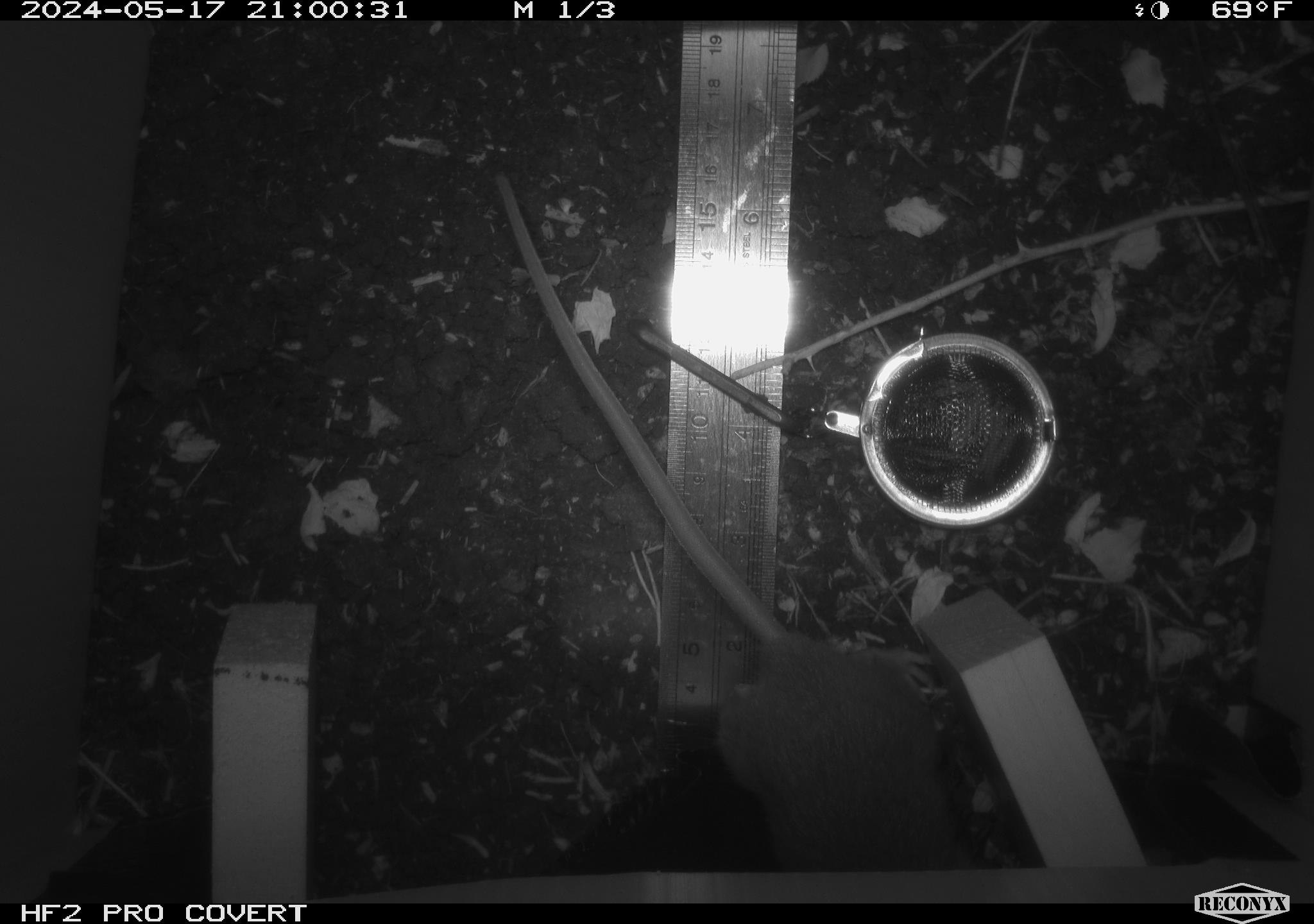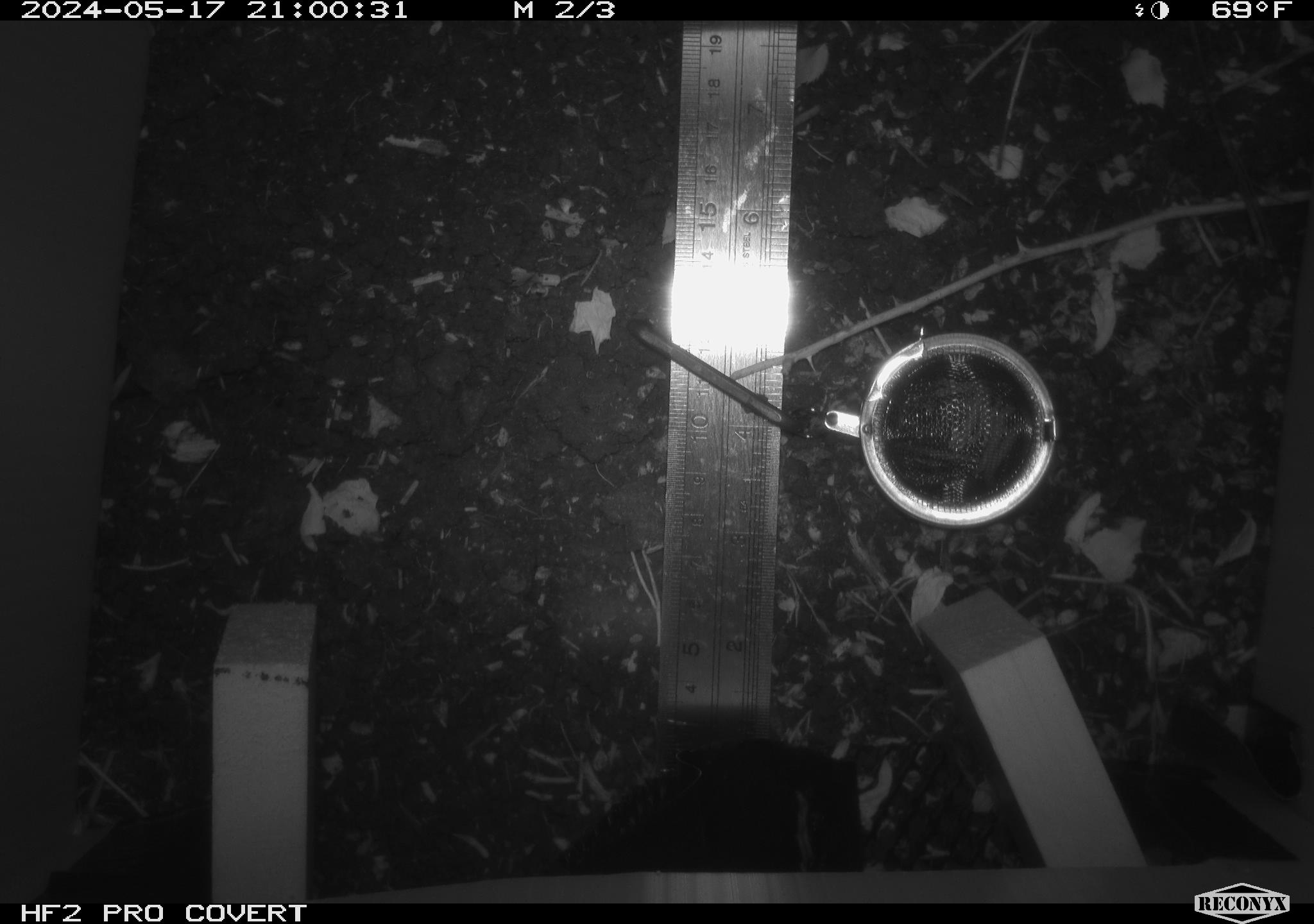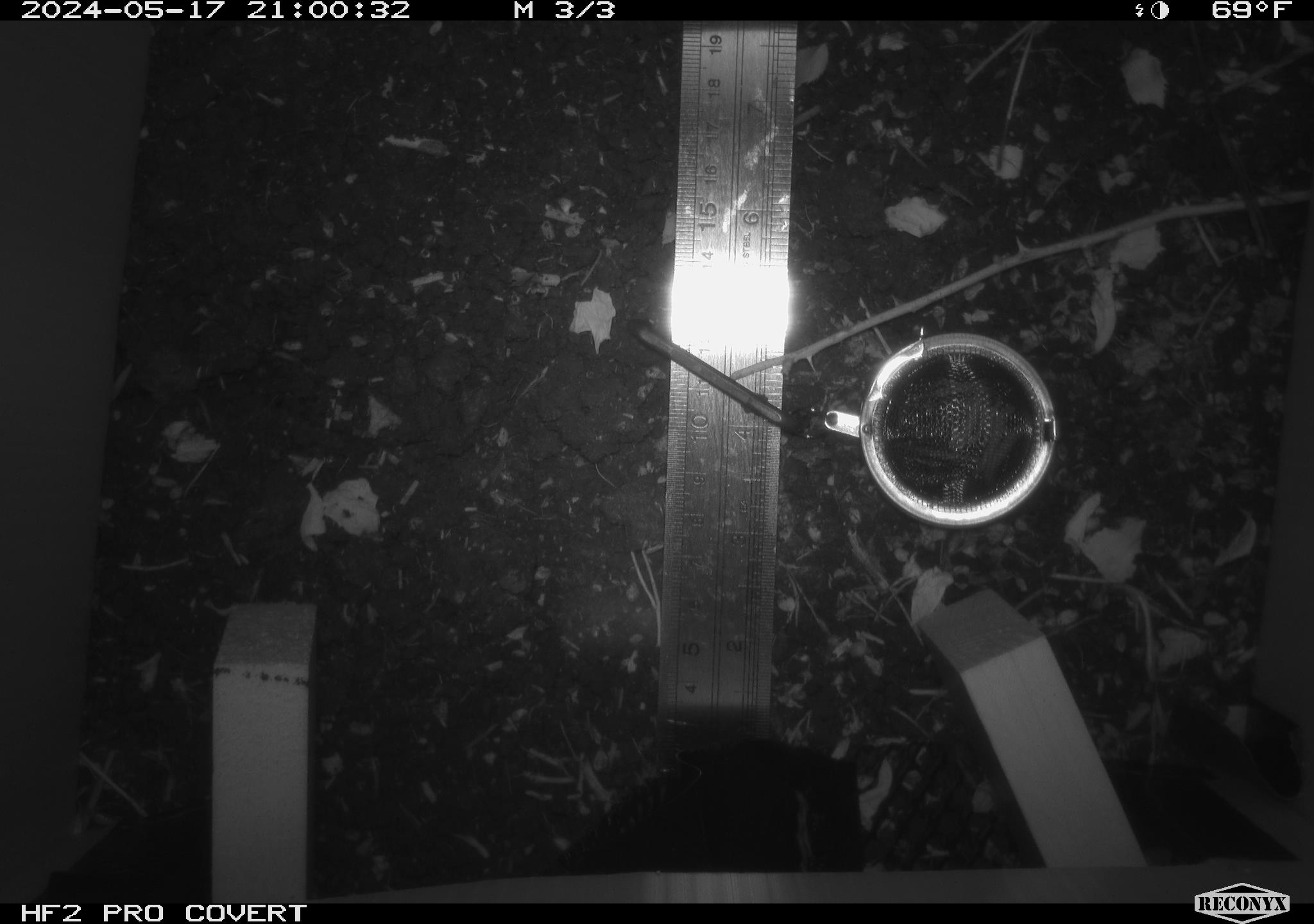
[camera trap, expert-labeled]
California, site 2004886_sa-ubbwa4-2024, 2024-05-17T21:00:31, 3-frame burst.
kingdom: Animalia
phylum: Chordata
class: Mammalia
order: Rodentia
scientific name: Rodentia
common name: woodrat or rat or mouse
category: woodrat or rat or mouse species